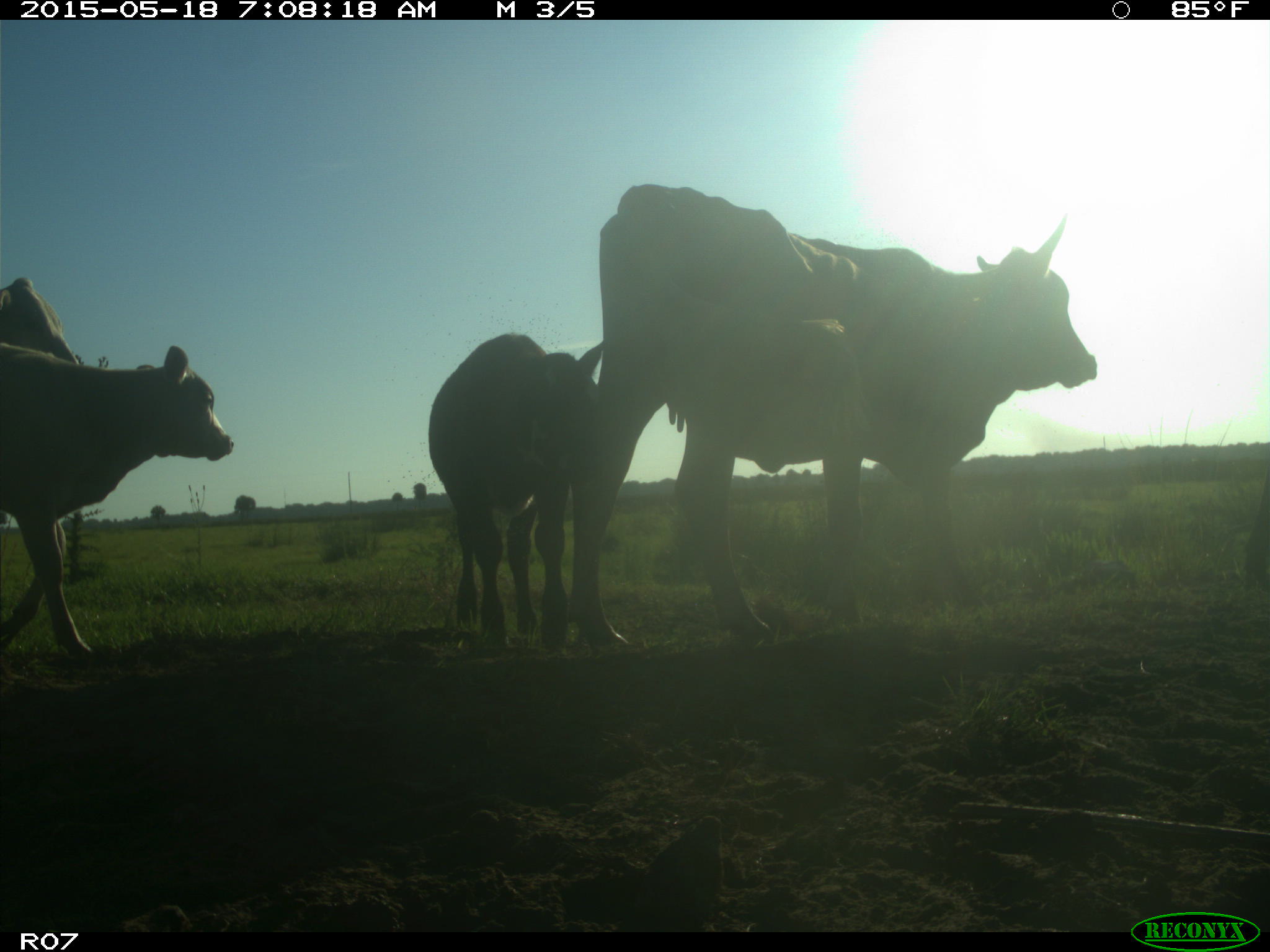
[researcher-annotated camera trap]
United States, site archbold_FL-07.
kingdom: Animalia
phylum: Chordata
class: Mammalia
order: Artiodactyla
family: Bovidae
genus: Bos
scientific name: Bos taurus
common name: domestic cow